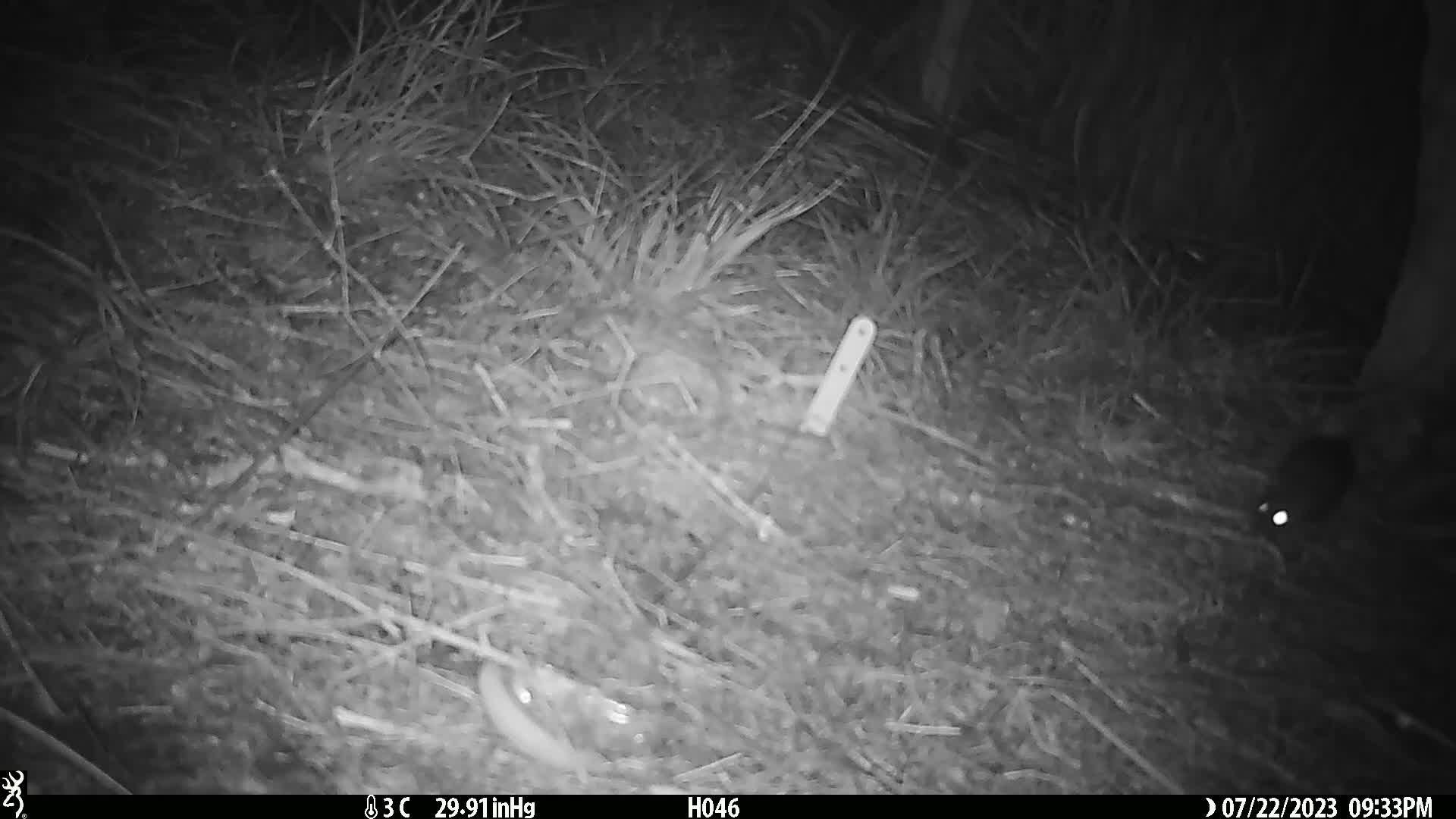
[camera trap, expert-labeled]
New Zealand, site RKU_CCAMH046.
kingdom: Animalia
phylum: Chordata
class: Mammalia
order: Rodentia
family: Muridae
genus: Rattus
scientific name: Rattus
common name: rat